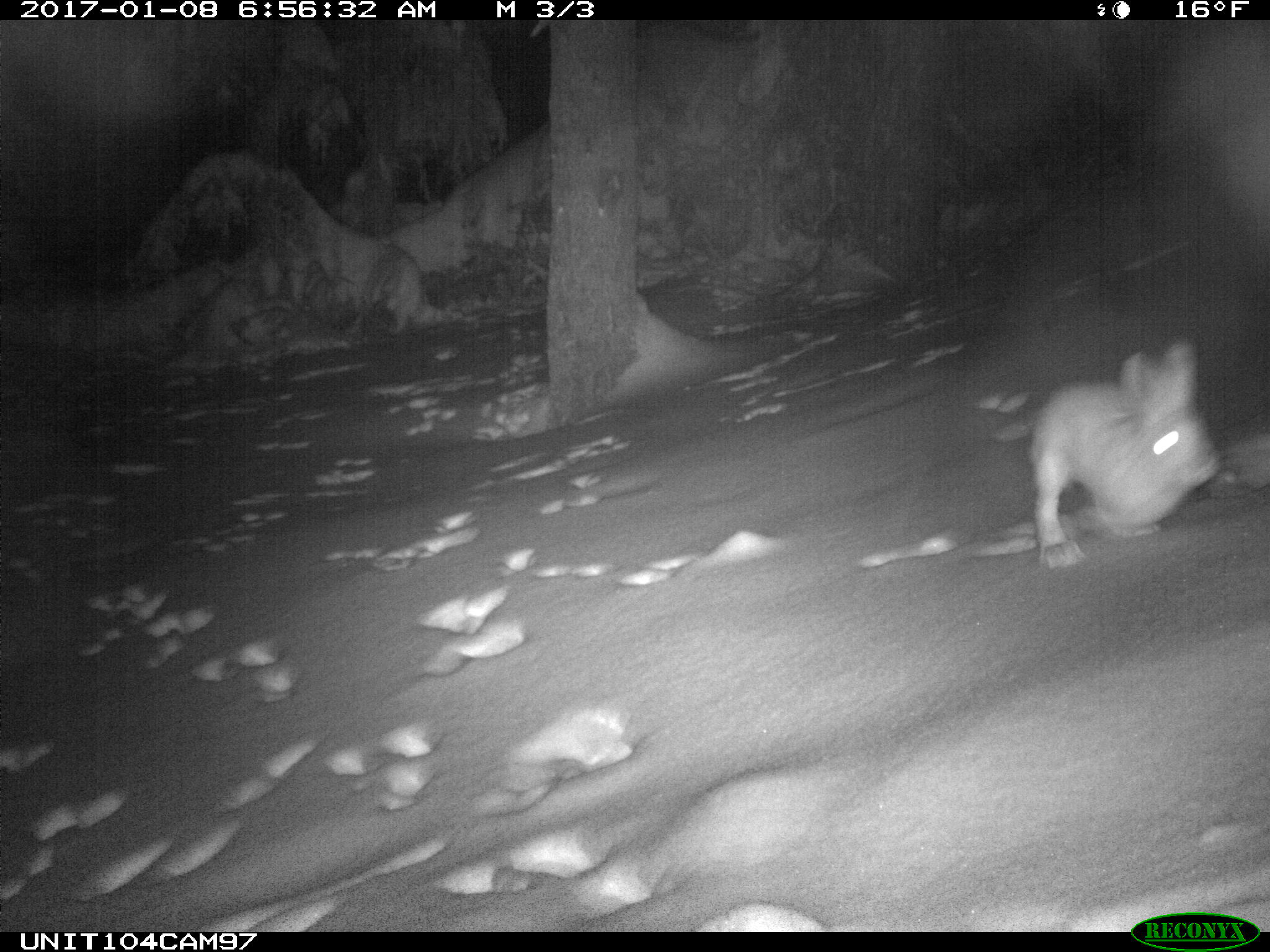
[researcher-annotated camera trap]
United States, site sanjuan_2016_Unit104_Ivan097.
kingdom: Animalia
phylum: Chordata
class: Mammalia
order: Lagomorpha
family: Leporidae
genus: Lepus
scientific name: Lepus americanus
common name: snowshoe hare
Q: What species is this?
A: Lepus americanus (snowshoe hare).